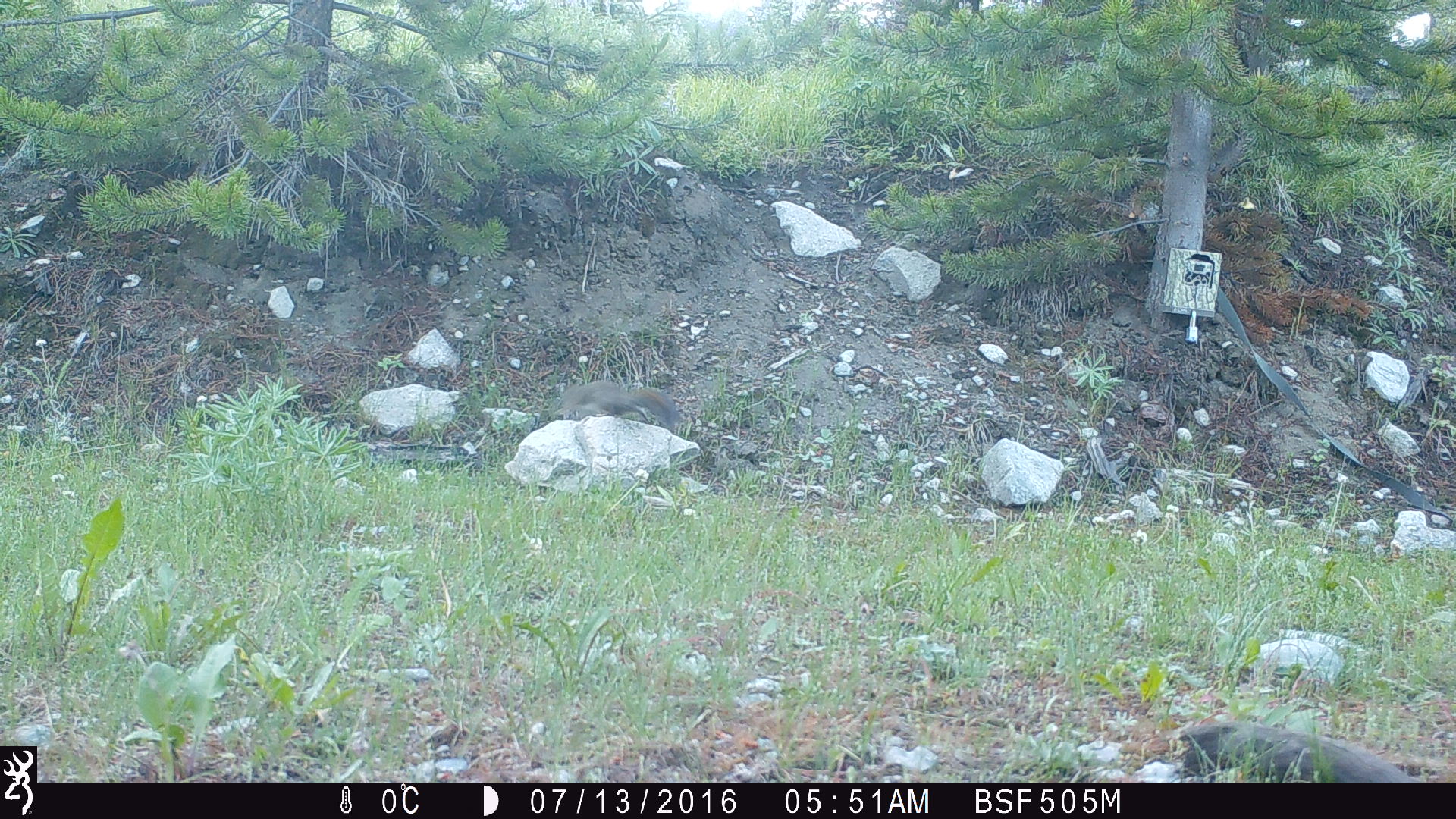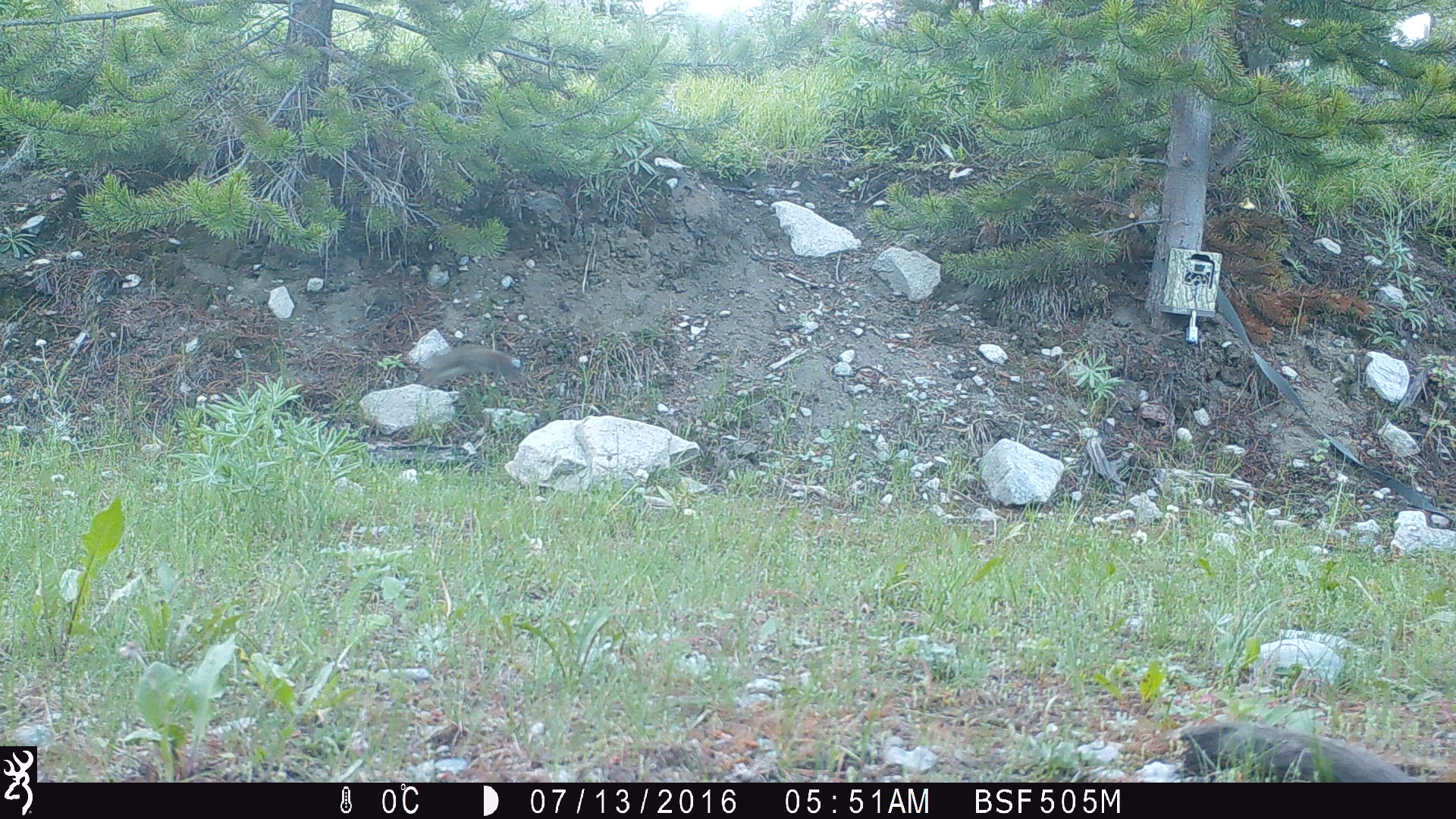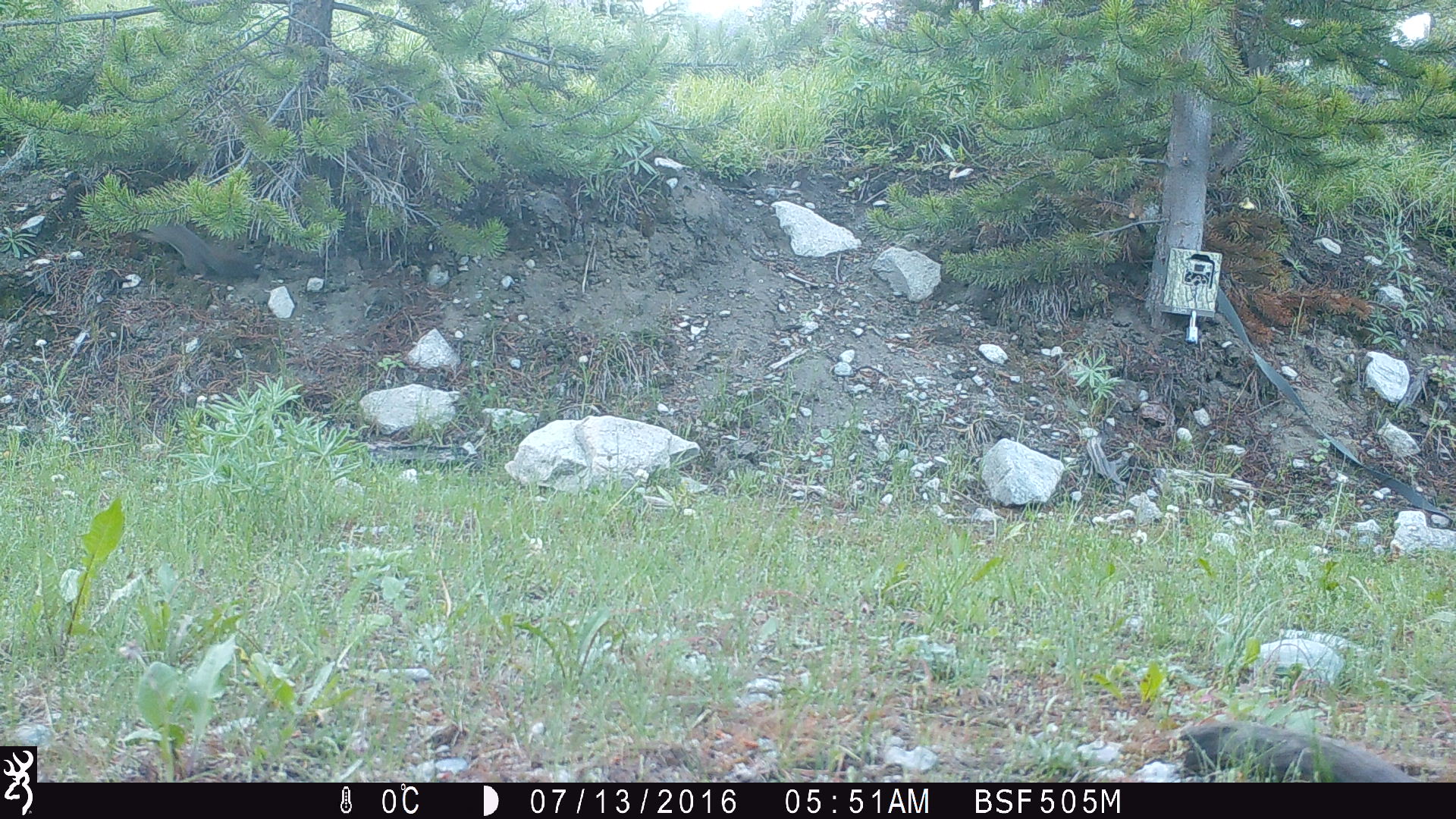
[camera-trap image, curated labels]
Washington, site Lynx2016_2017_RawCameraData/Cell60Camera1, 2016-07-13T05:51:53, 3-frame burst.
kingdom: Animalia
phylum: Chordata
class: Mammalia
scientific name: Mammalia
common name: small mammal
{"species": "small mammal (Mammalia)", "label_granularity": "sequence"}